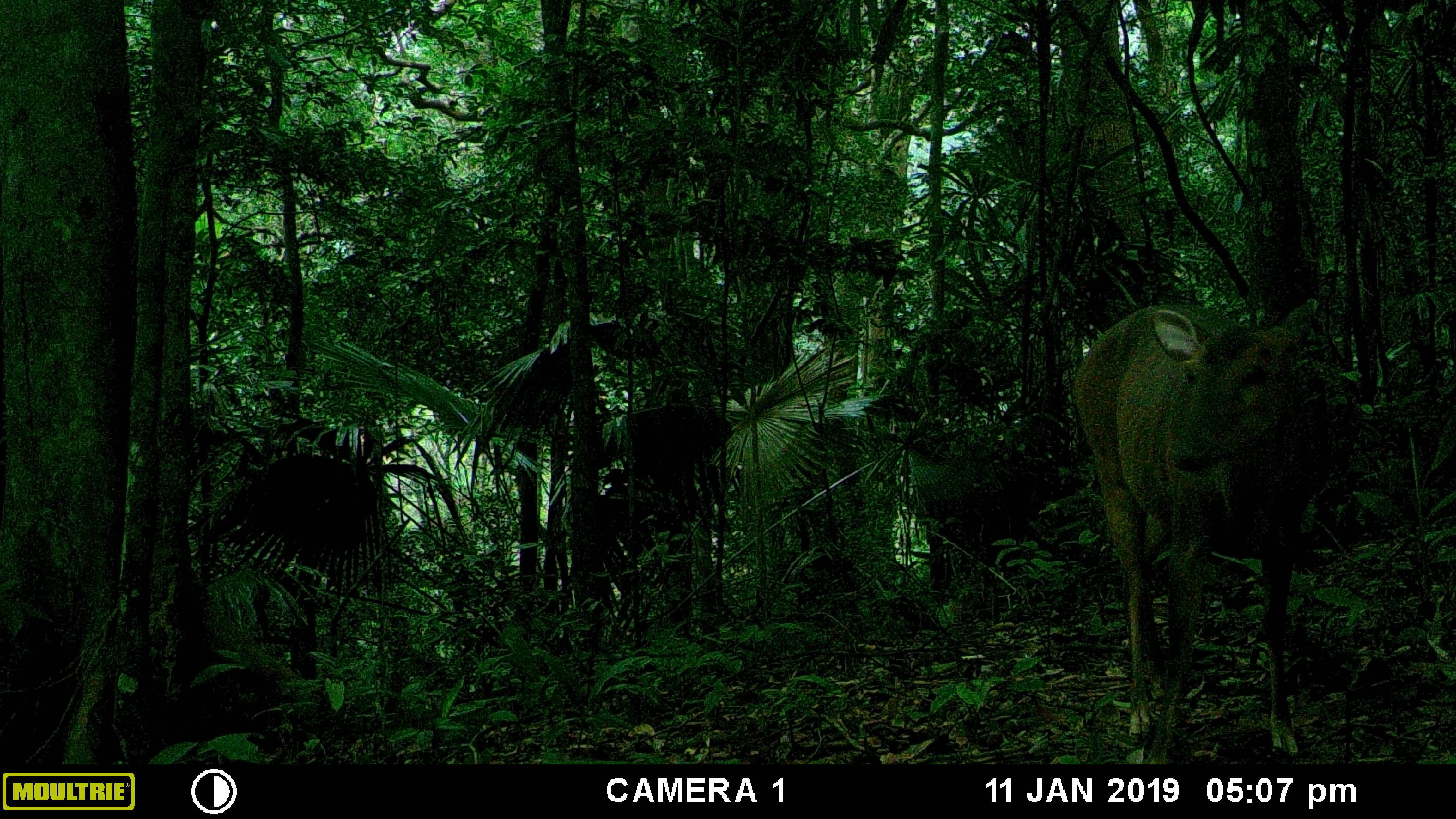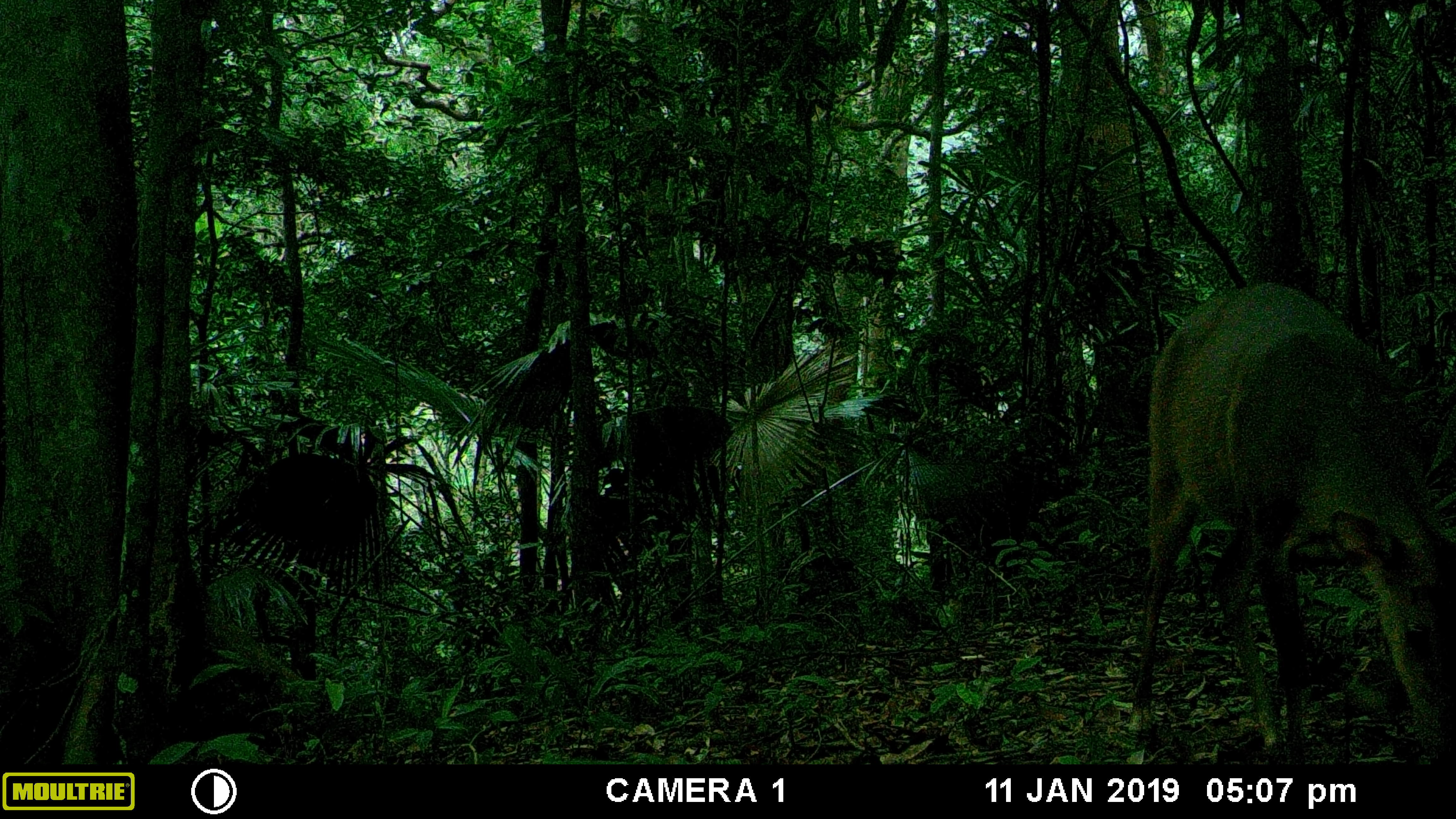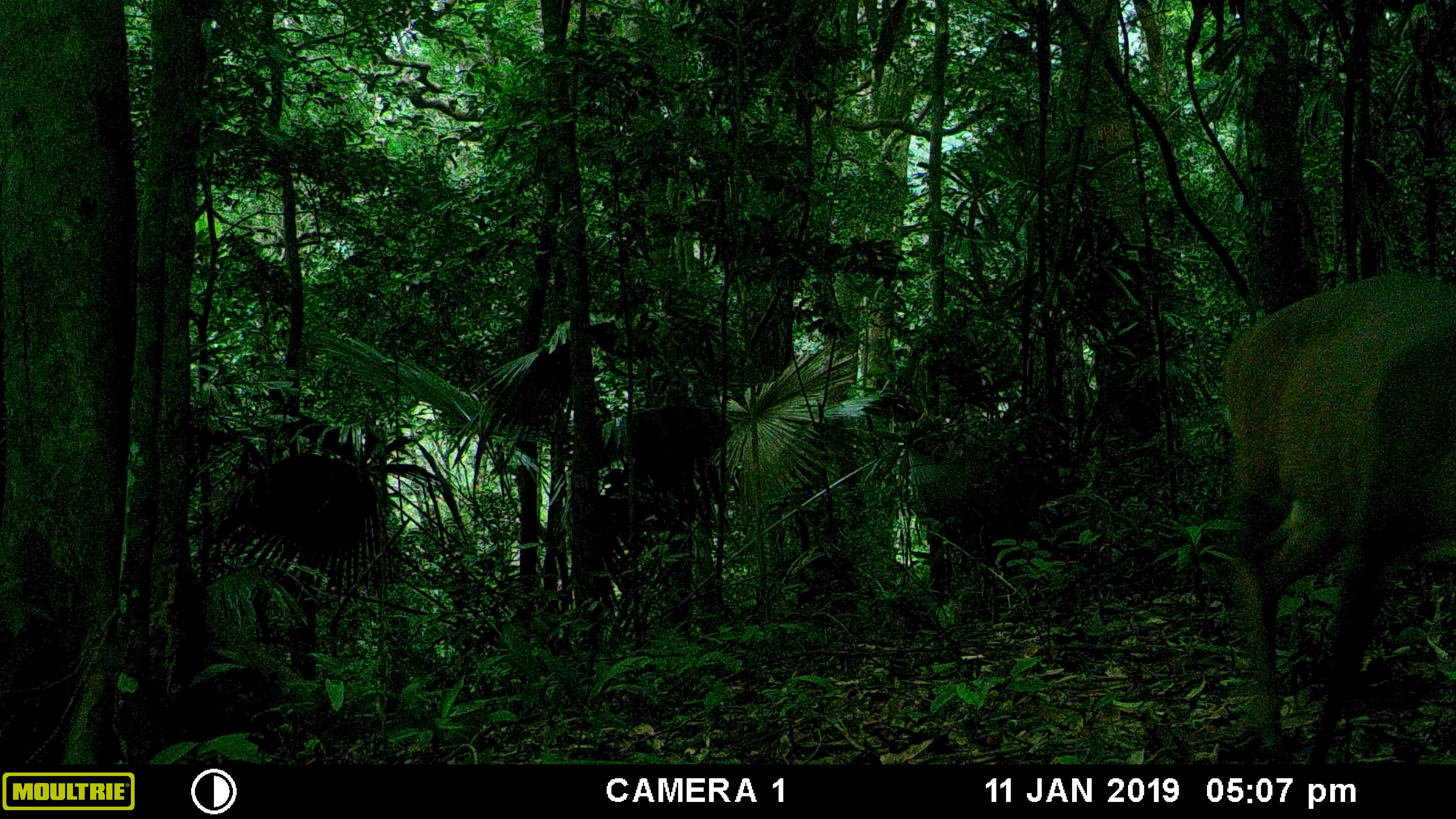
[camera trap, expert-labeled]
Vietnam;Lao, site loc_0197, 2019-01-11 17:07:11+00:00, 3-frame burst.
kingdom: Animalia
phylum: Chordata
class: Mammalia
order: Artiodactyla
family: Cervidae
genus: Muntiacus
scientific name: Muntiacus vuquangensis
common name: large-antlered muntjac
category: large antlered muntjac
Large antlered muntjac (large-antlered muntjac) (Muntiacus vuquangensis). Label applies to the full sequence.